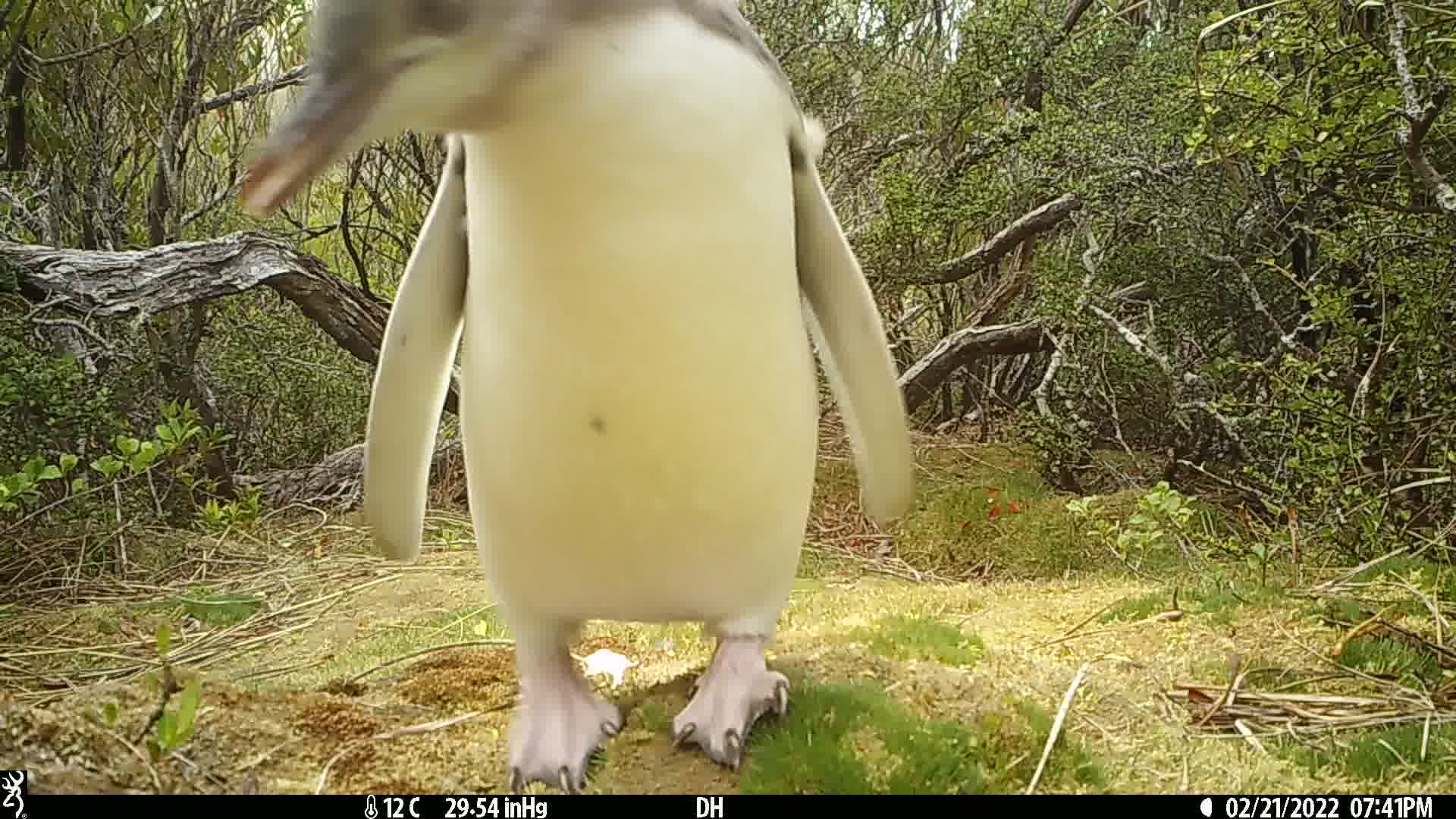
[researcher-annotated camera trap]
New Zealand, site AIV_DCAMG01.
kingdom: Animalia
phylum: Chordata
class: Aves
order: Sphenisciformes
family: Spheniscidae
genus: Megadyptes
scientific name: Megadyptes antipodes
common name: yellow-eyed penguin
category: yellow eyed penguin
Yellow eyed penguin (yellow-eyed penguin) (Megadyptes antipodes).